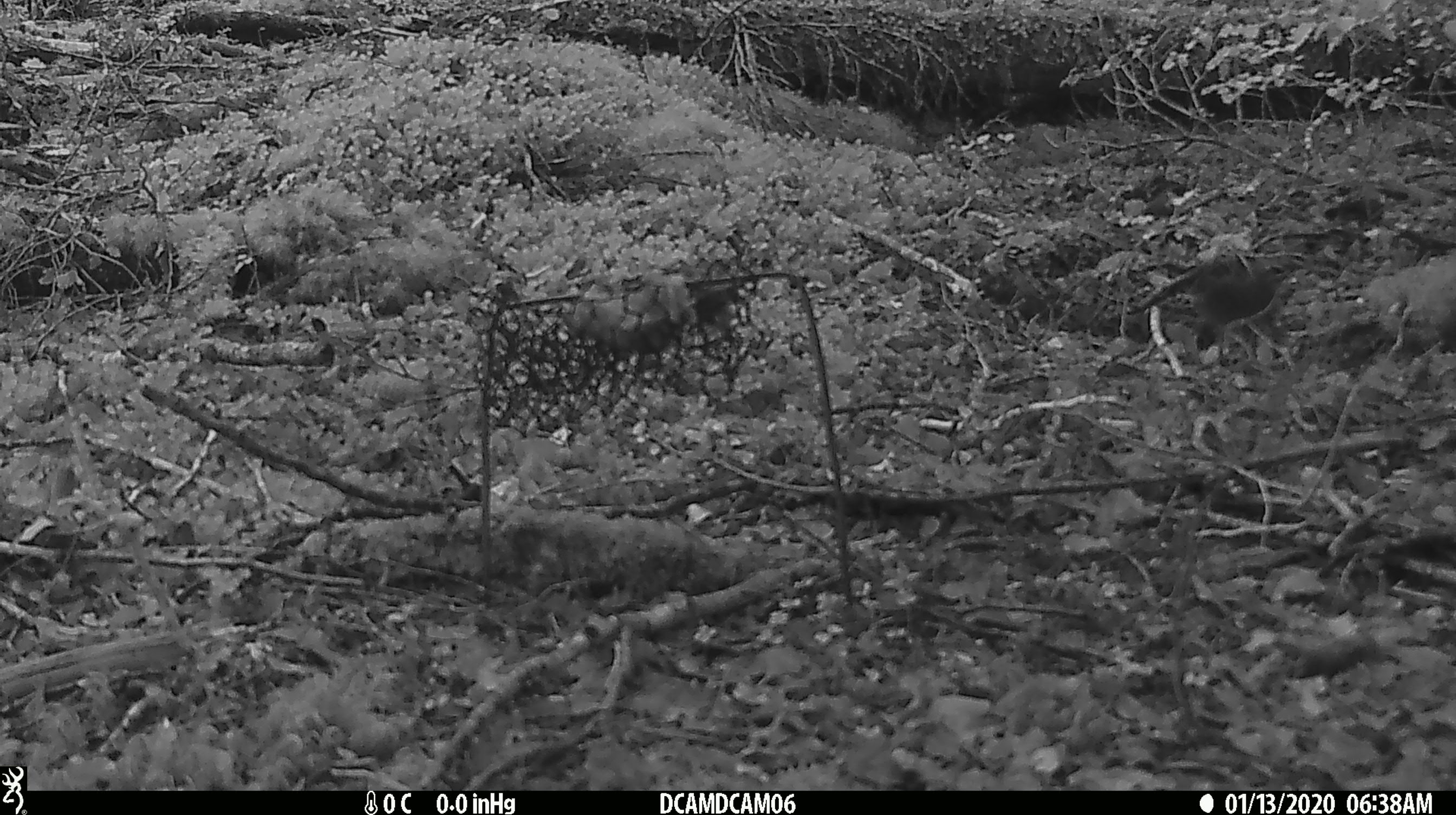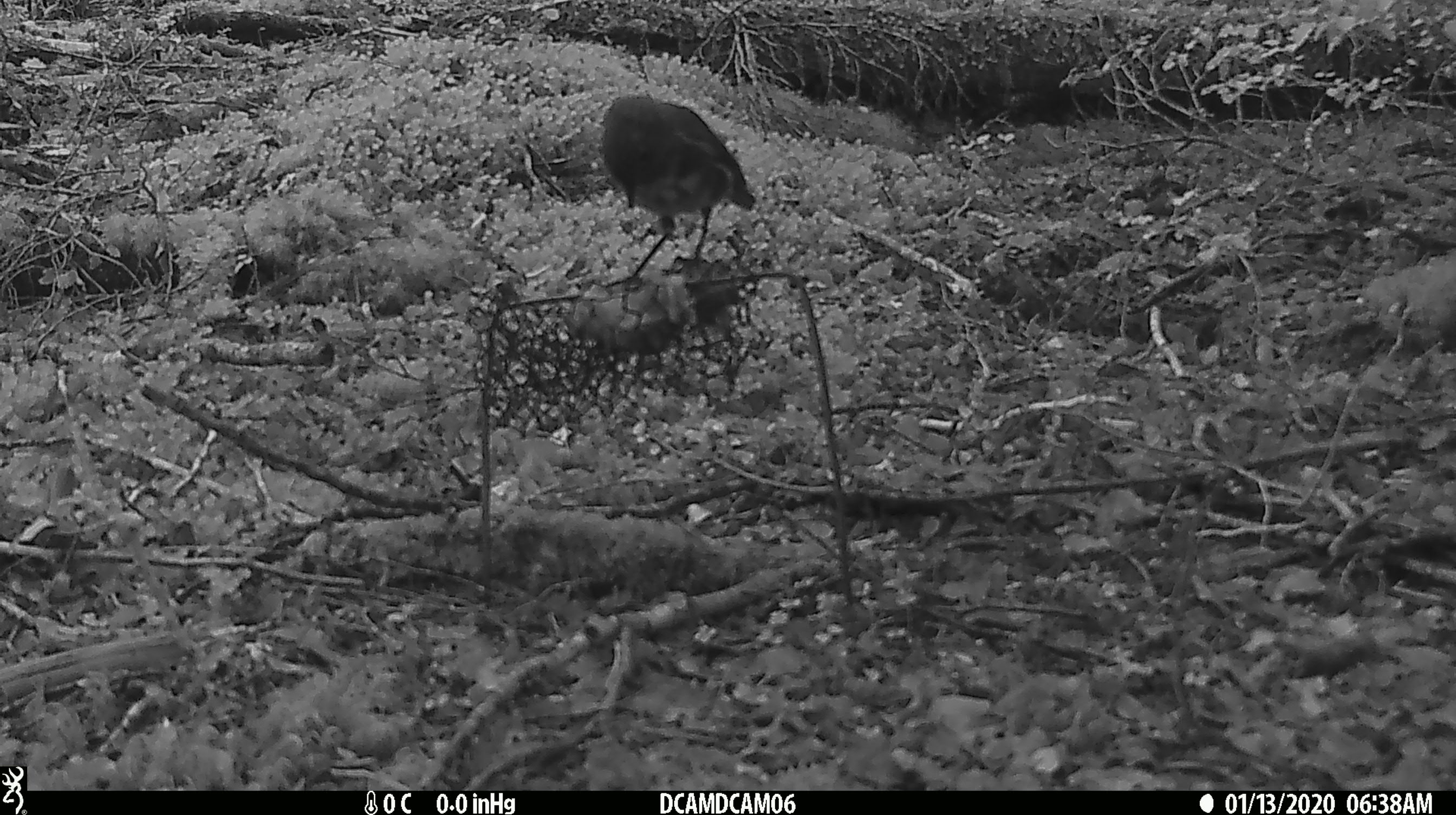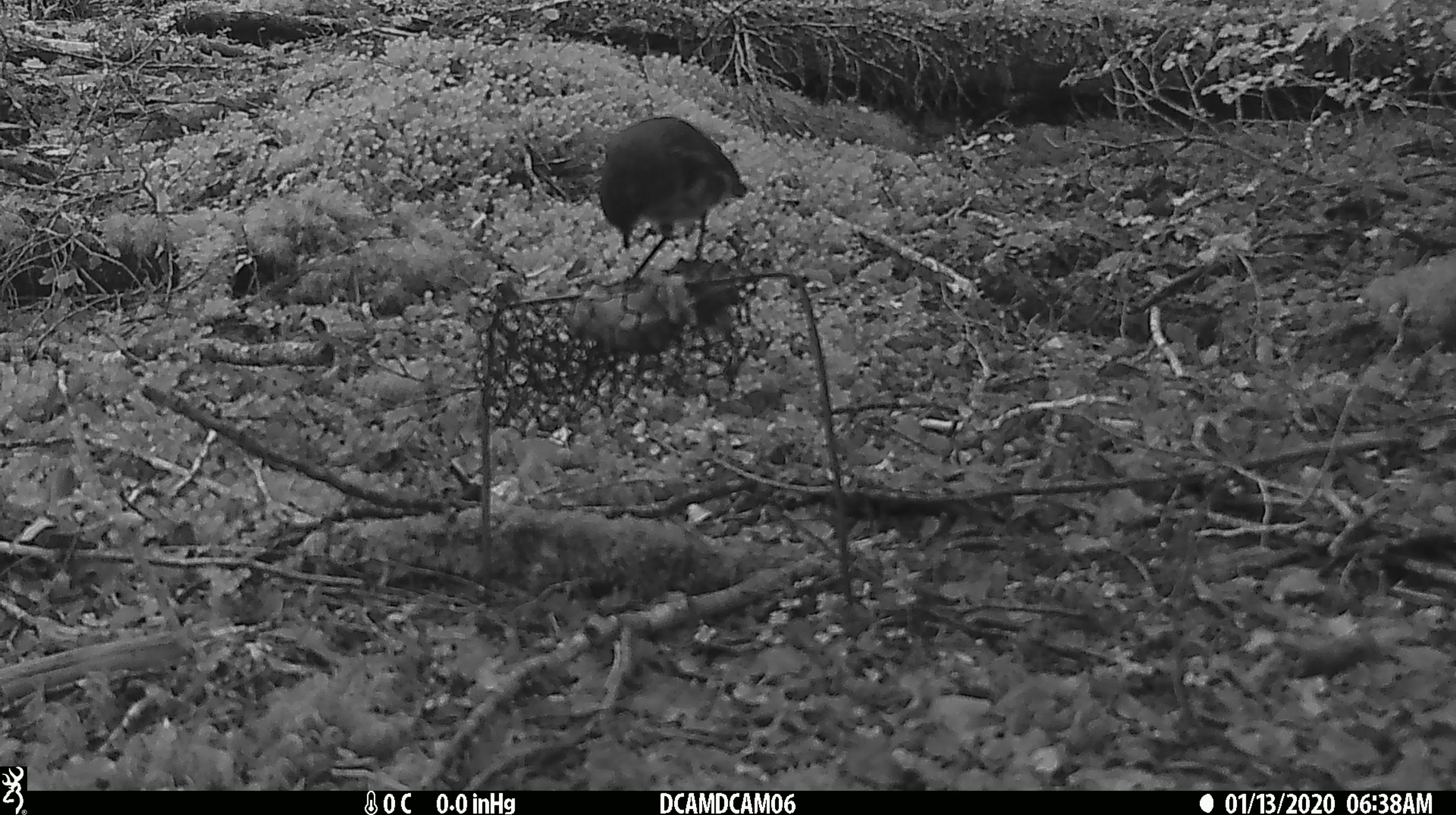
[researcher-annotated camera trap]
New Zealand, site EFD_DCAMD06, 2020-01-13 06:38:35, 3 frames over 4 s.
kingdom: Animalia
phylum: Chordata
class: Aves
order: Passeriformes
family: Petroicidae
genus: Petroica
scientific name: Petroica australis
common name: new zealand robin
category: robin